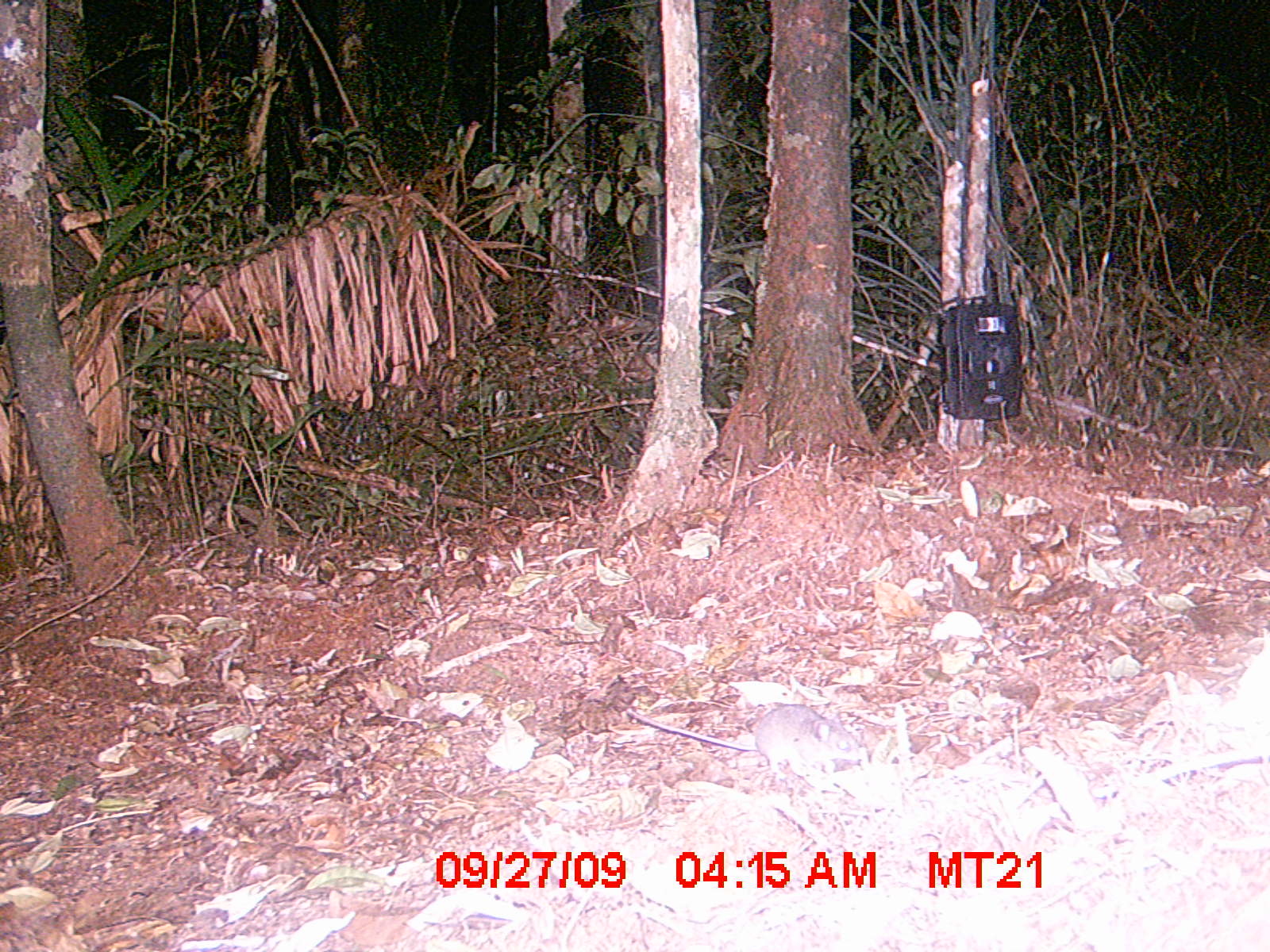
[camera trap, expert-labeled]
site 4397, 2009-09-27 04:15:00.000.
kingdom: Animalia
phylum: Chordata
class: Mammalia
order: Rodentia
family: Nesomyidae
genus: Eliurus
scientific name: Eliurus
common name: eliurus rat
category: eliurus sp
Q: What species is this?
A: Eliurus sp (eliurus rat) (Eliurus).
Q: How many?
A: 1.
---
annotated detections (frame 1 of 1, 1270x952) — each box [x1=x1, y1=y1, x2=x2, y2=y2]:
eliurus sp: [x1=625, y1=703, x2=866, y2=780]